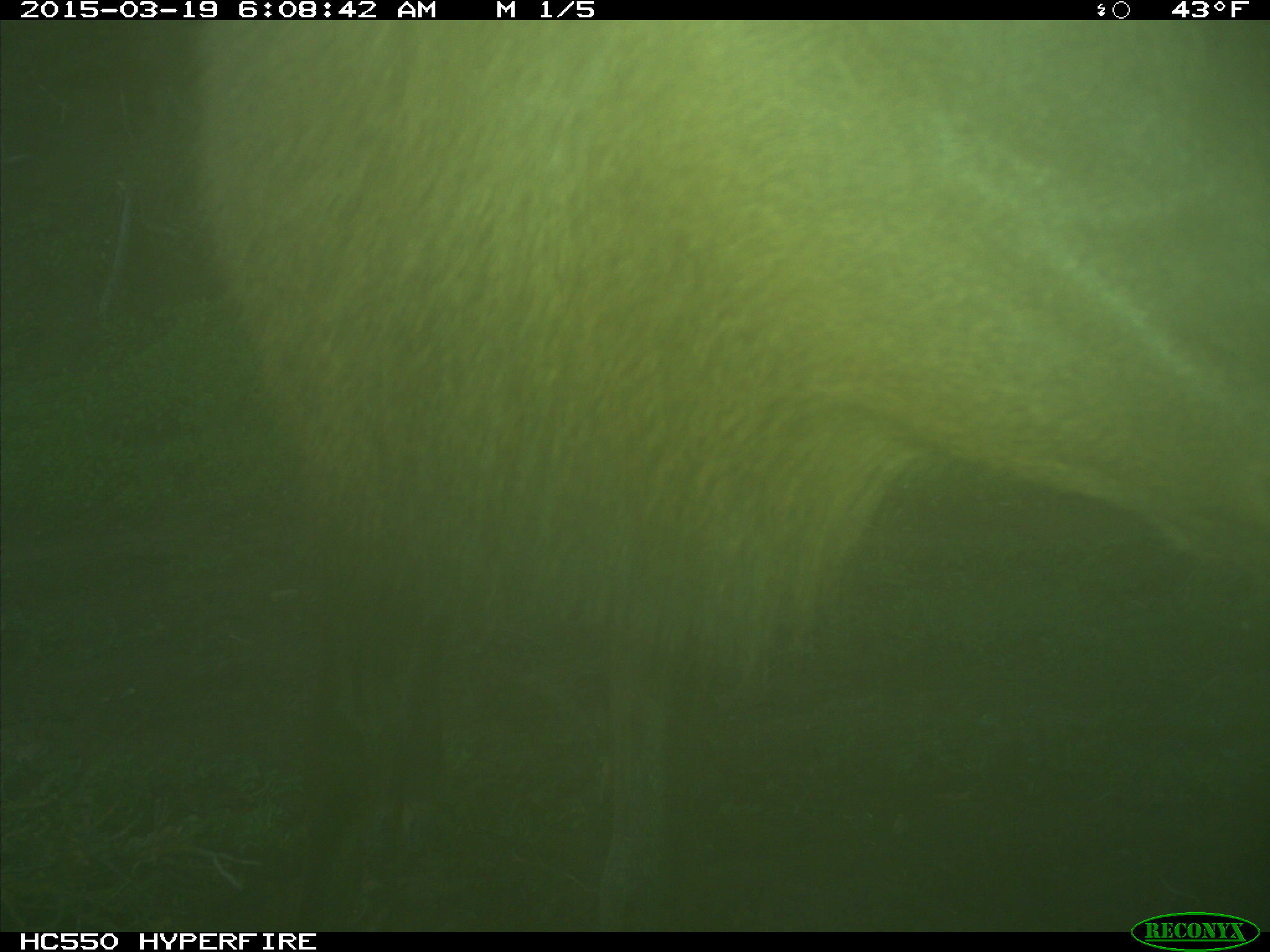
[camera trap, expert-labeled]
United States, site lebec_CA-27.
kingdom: Animalia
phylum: Chordata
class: Mammalia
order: Artiodactyla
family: Cervidae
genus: Cervus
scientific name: Cervus canadensis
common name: elk